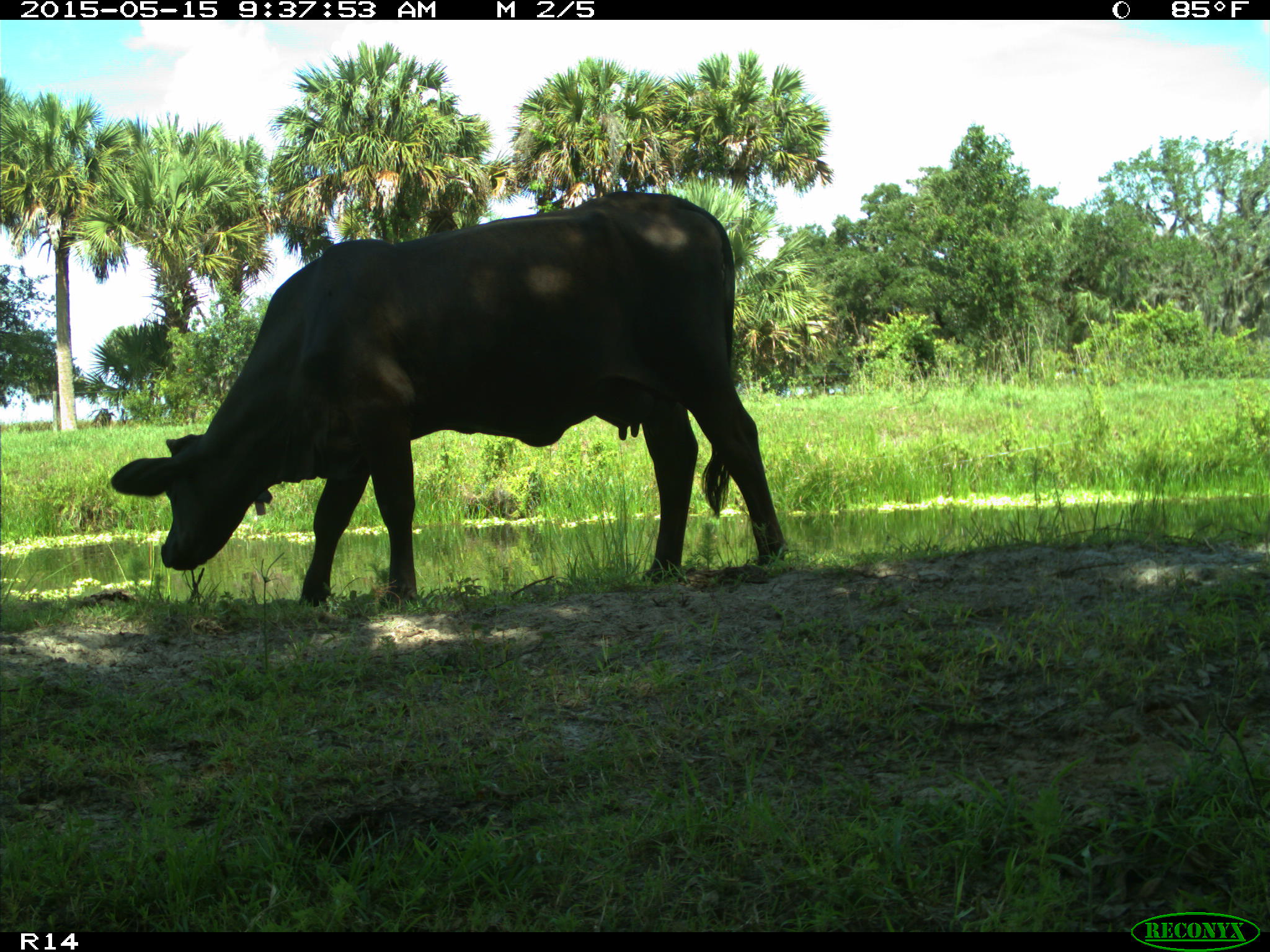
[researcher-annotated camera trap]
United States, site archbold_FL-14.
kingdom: Animalia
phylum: Chordata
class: Mammalia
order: Artiodactyla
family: Bovidae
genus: Bos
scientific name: Bos taurus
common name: domestic cow